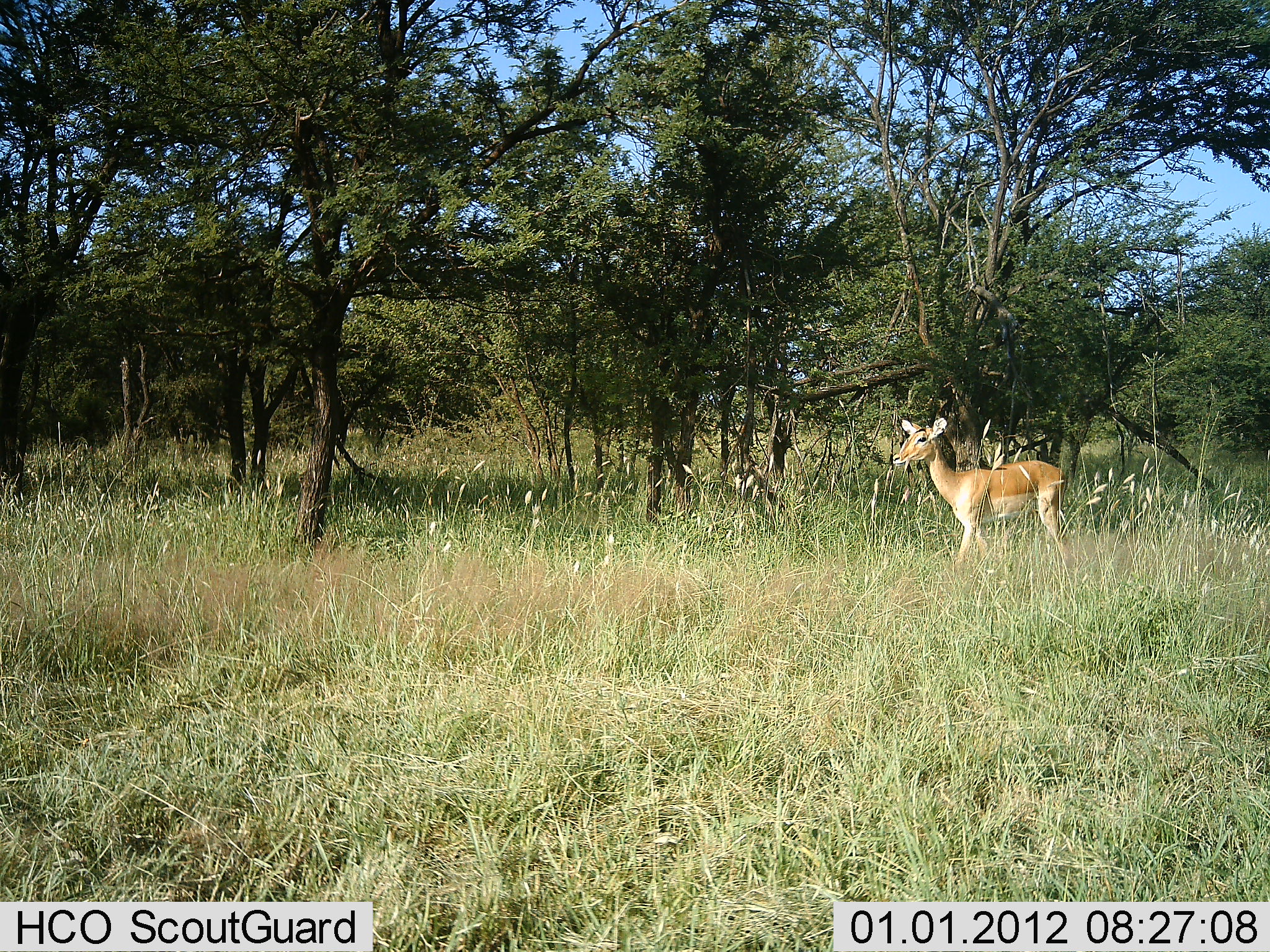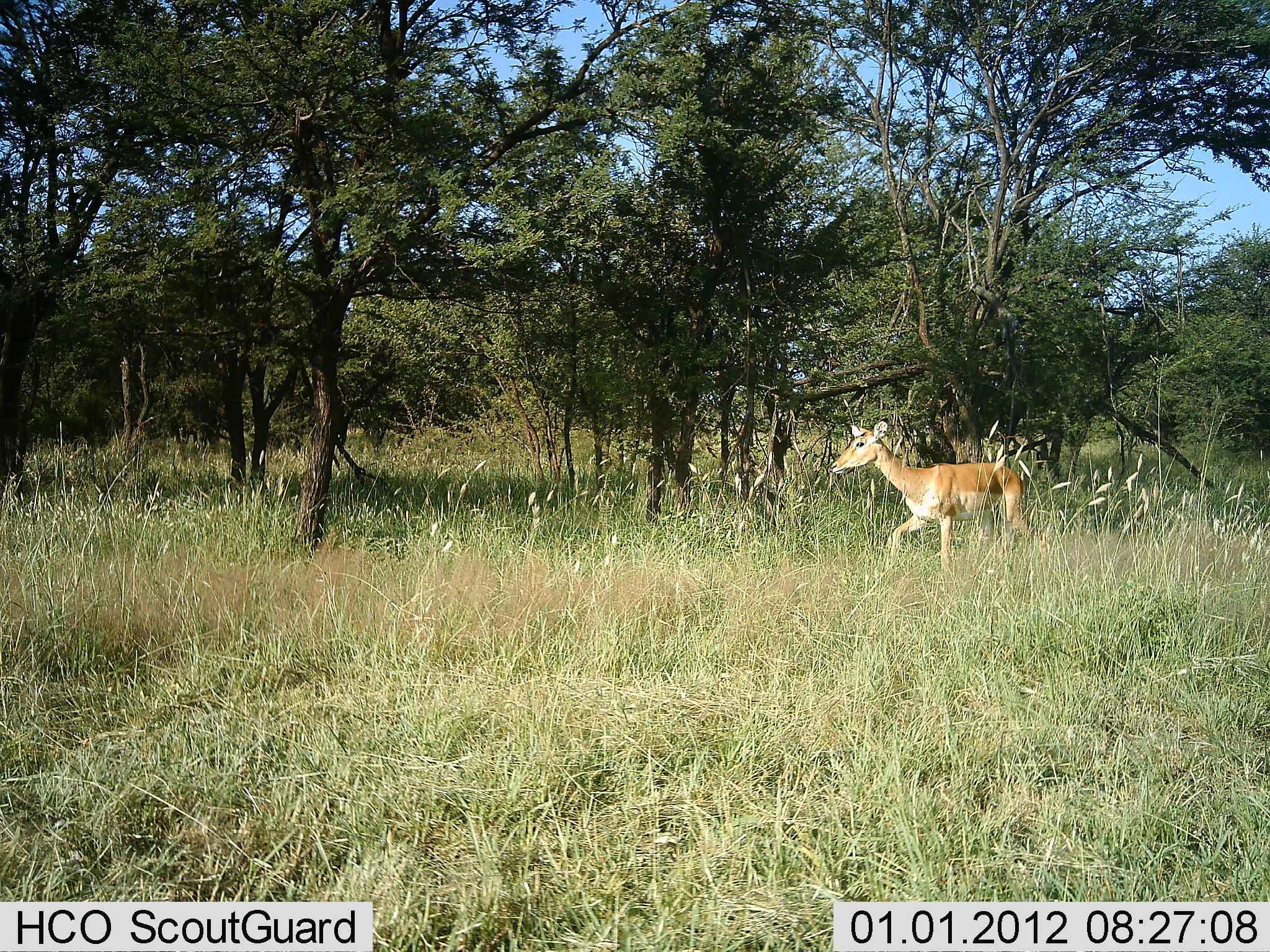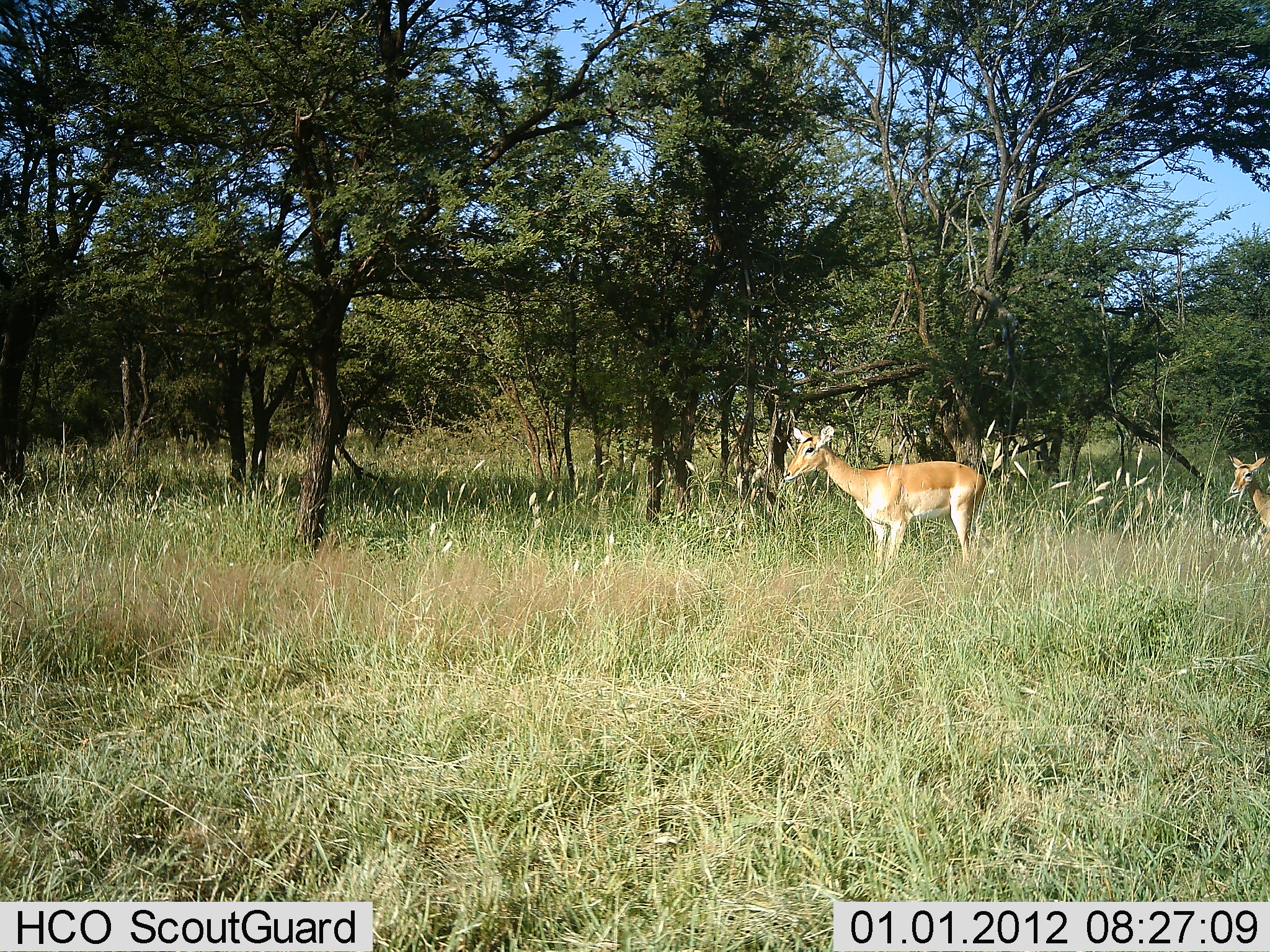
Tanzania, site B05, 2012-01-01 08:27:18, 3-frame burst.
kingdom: Animalia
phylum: Chordata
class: Mammalia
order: Artiodactyla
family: Bovidae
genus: Aepyceros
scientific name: Aepyceros melampus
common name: impala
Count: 2.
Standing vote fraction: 7%.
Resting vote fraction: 0%.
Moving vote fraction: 100%.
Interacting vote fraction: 0%.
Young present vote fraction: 7%.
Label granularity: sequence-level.